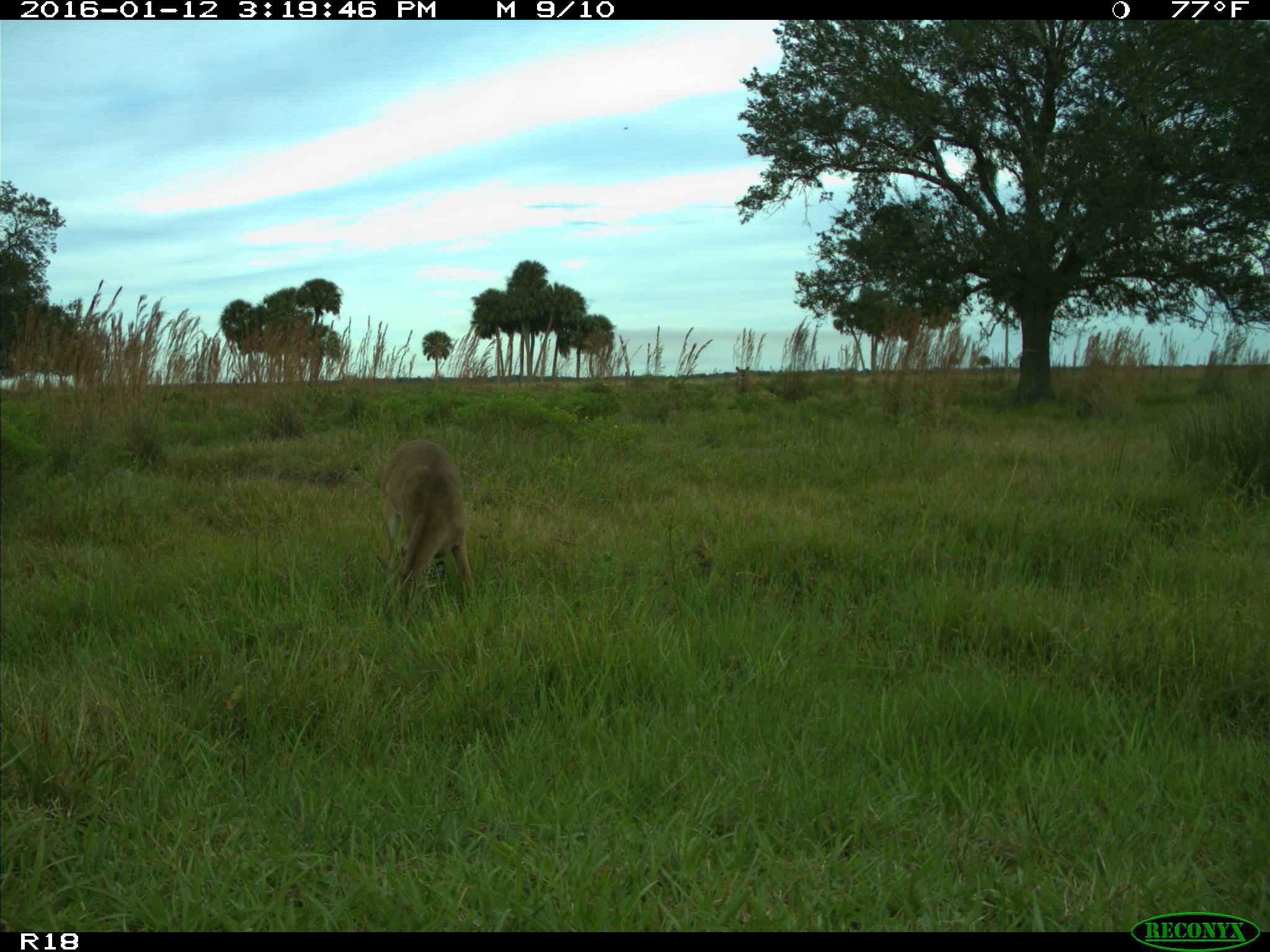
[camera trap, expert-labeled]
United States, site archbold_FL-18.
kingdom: Animalia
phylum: Chordata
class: Mammalia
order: Artiodactyla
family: Cervidae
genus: Odocoileus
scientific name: Odocoileus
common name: deer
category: unidentified deer